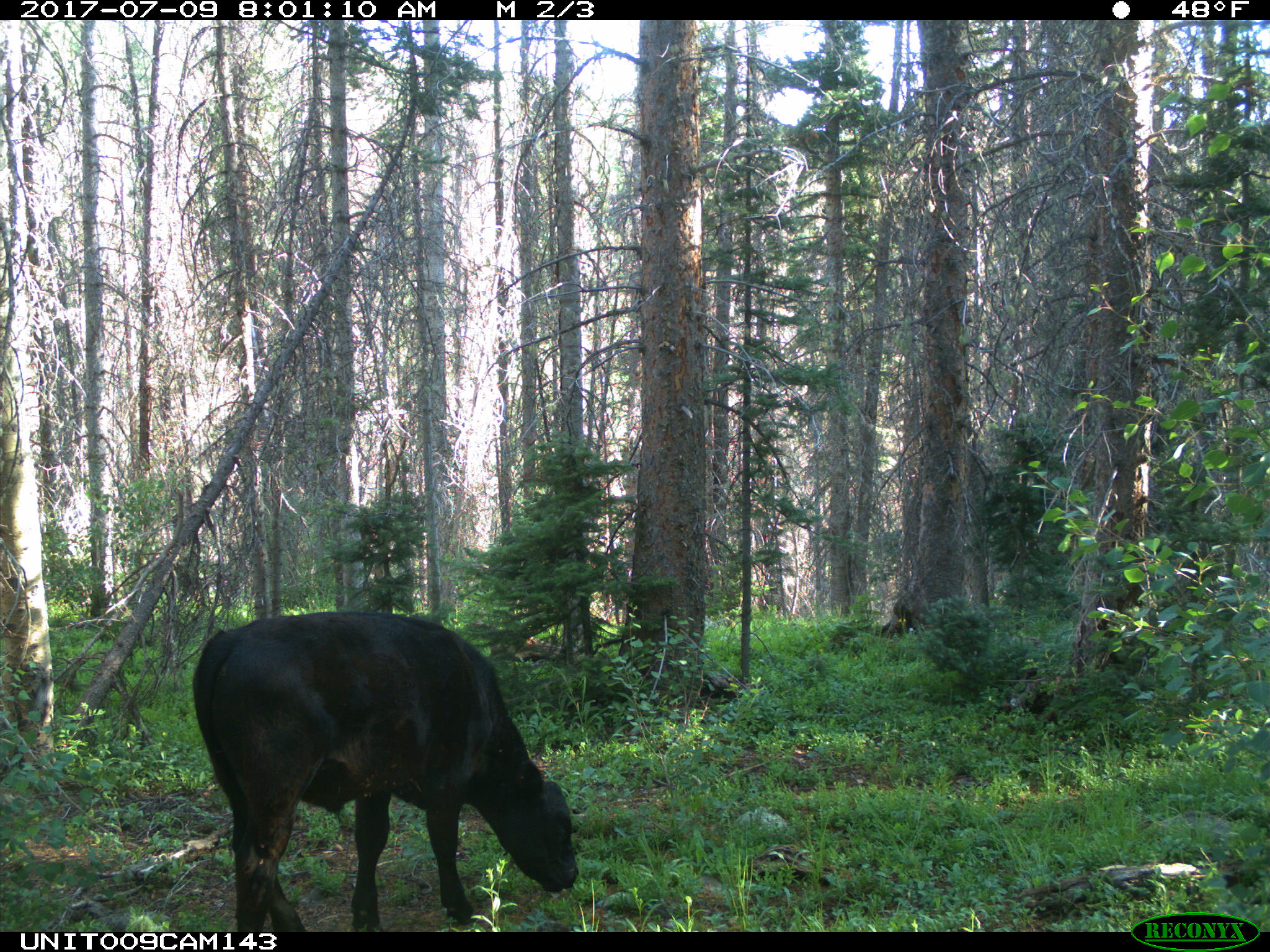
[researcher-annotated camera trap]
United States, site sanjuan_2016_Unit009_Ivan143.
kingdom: Animalia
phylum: Chordata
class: Mammalia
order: Artiodactyla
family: Bovidae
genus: Bos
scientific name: Bos taurus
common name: domestic cow